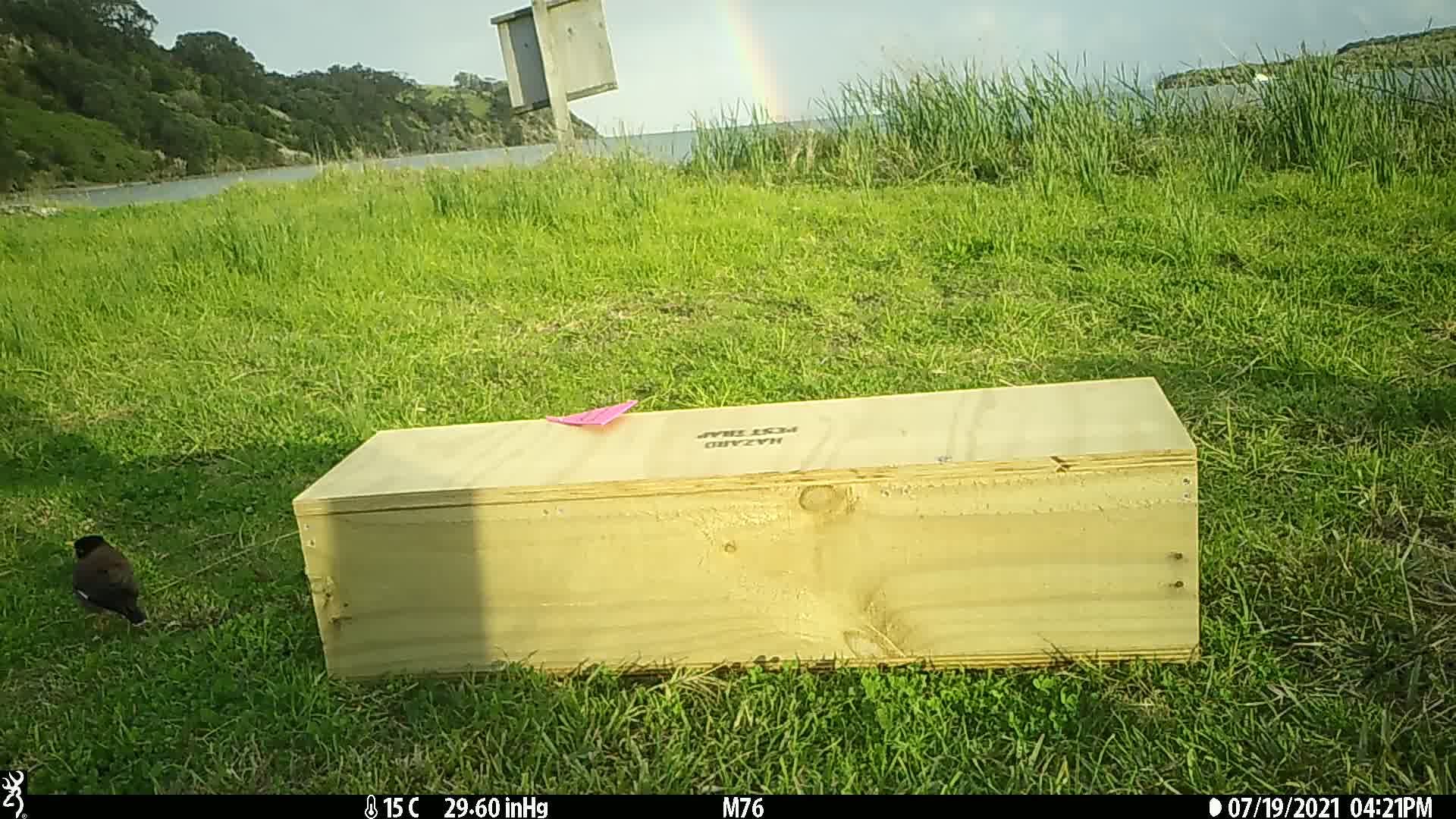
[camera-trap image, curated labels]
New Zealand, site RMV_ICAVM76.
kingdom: Animalia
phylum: Chordata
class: Aves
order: Passeriformes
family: Sturnidae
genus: Acridotheres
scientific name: Acridotheres tristis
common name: common myna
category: myna